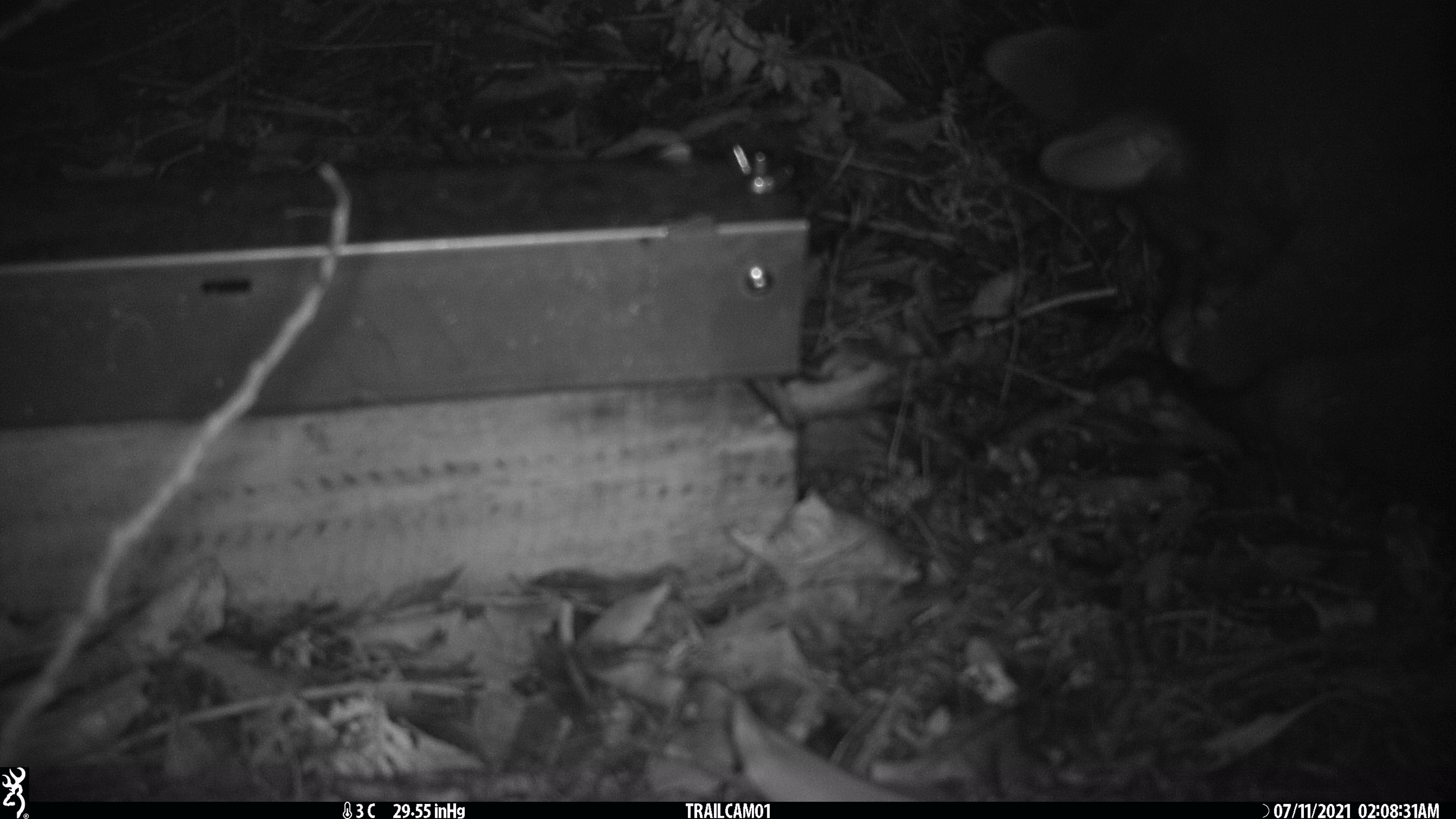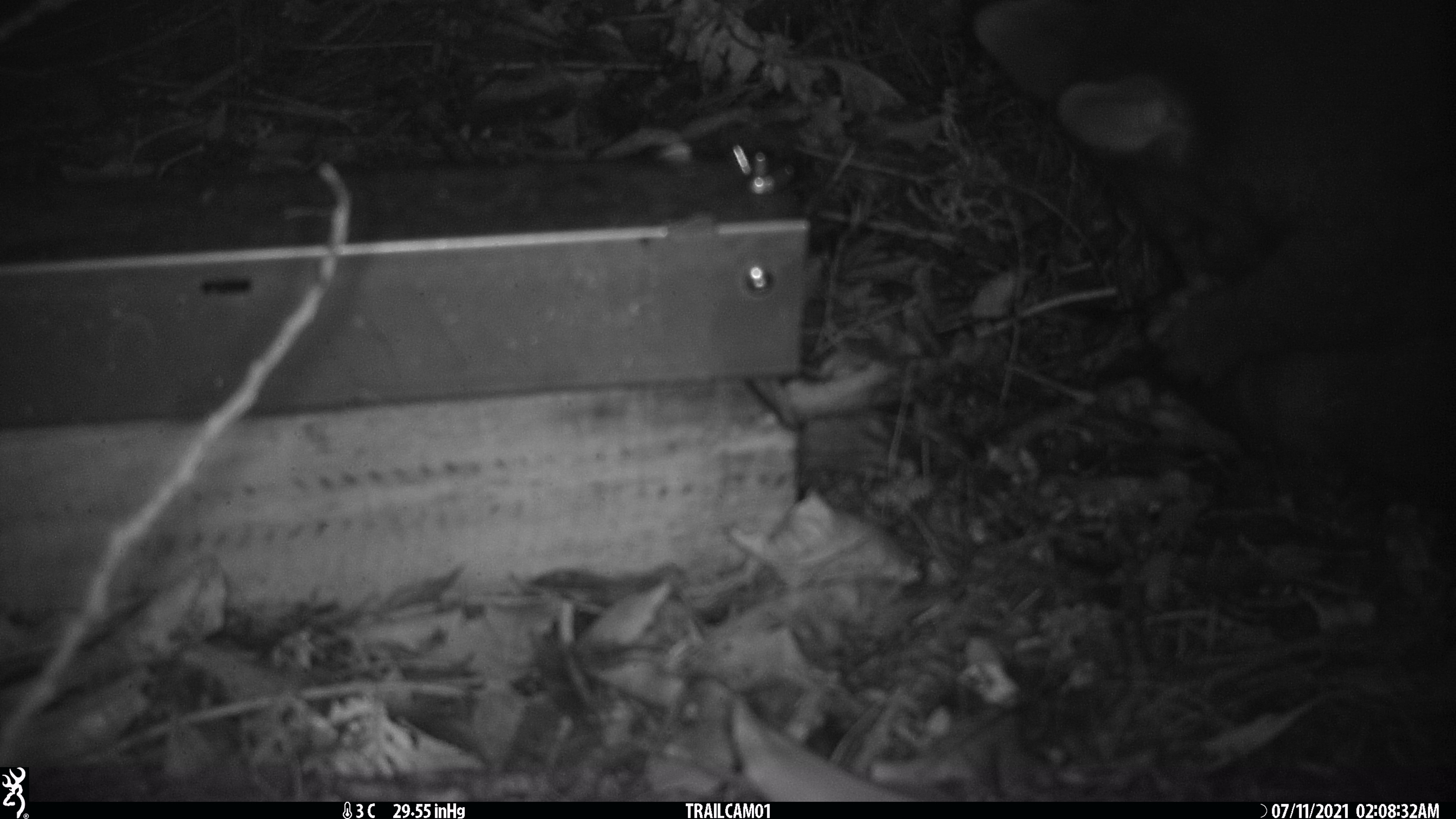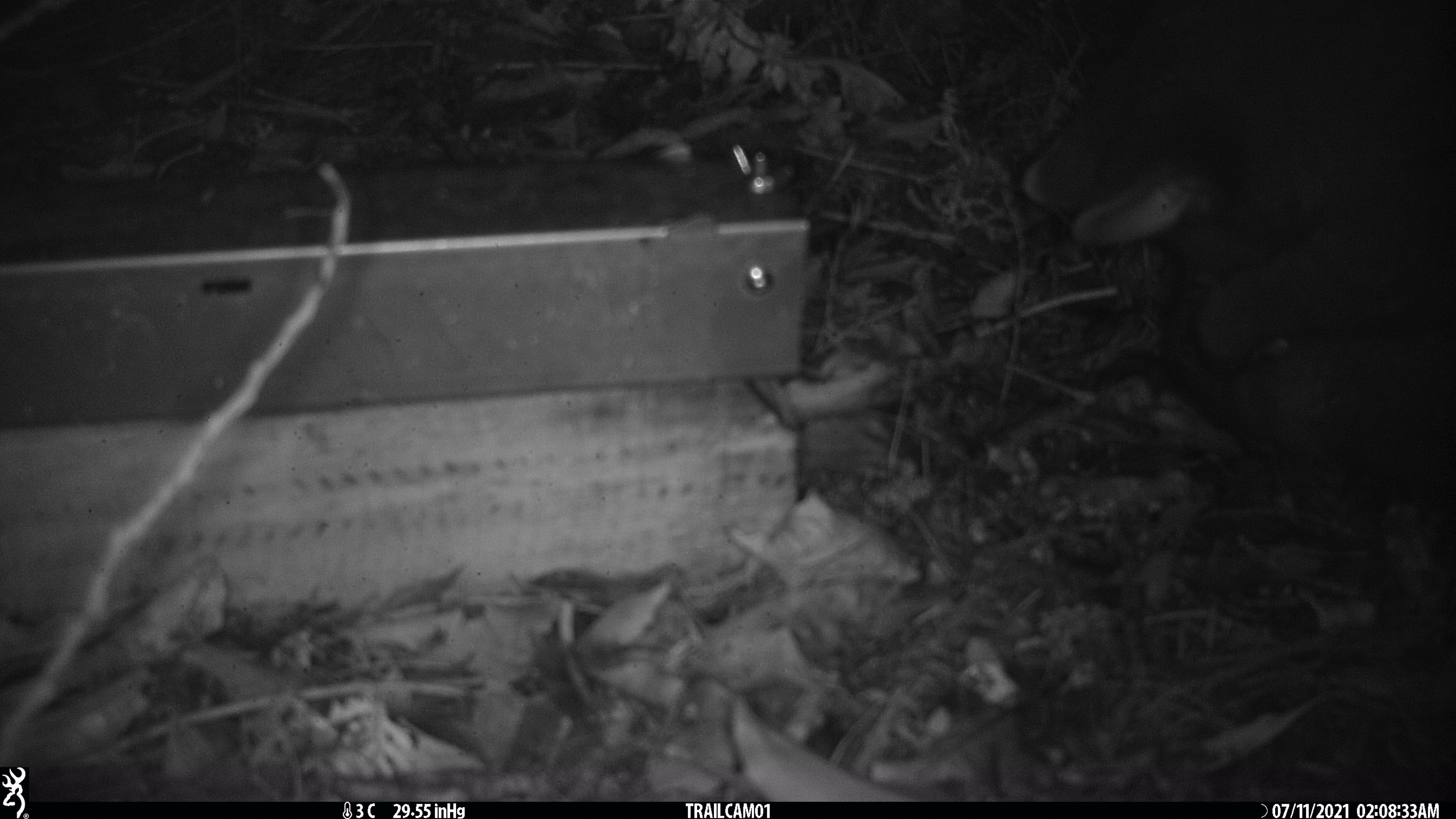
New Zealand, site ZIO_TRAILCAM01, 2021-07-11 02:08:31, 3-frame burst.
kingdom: Animalia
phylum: Chordata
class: Mammalia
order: Diprotodontia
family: Phalangeridae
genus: Trichosurus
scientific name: Trichosurus vulpecula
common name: common brushtail possum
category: possum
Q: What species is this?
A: Possum (common brushtail possum) (Trichosurus vulpecula).